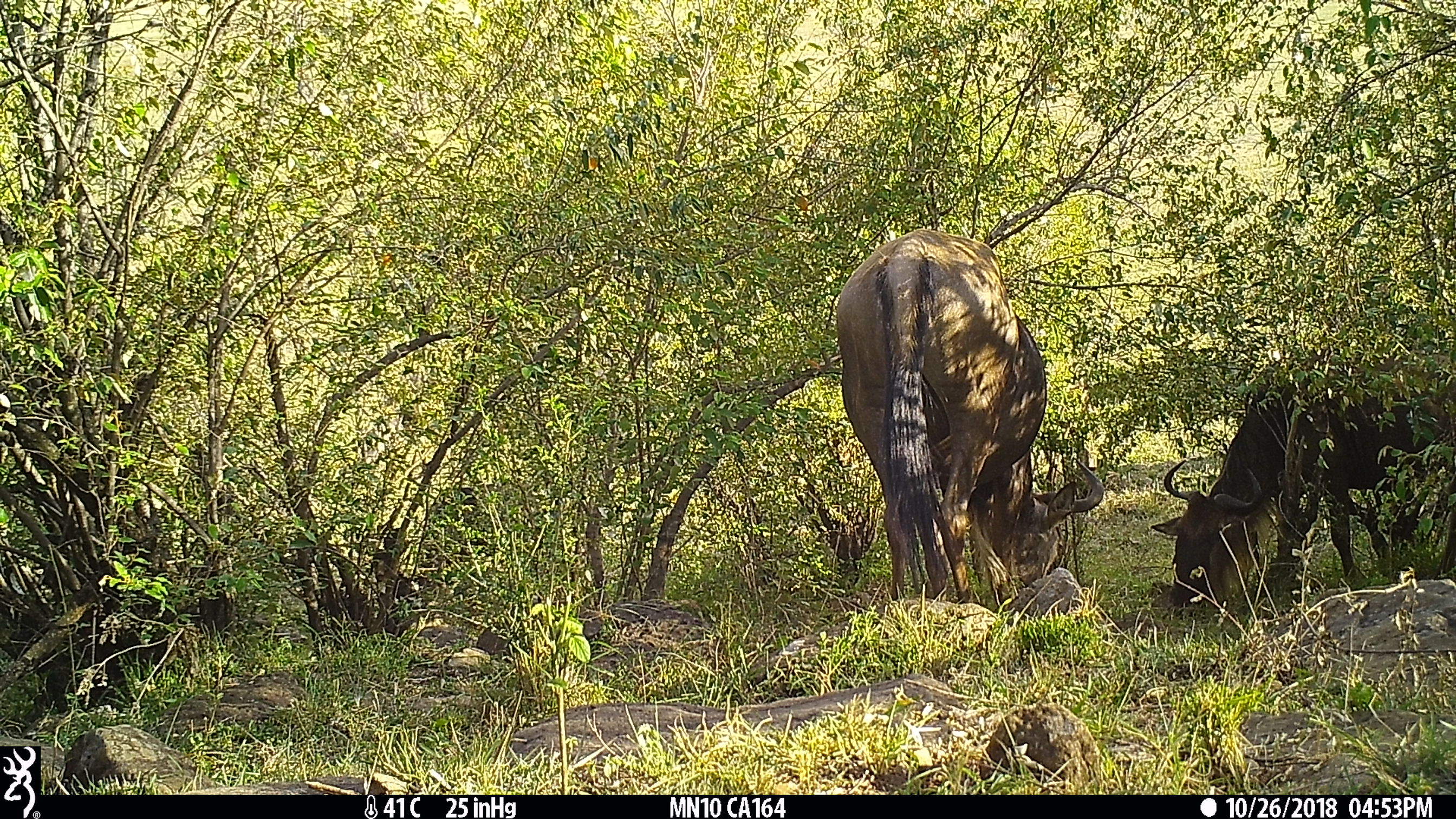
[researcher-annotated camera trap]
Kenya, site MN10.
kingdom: Animalia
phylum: Chordata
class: Mammalia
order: Artiodactyla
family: Bovidae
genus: Connochaetes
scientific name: Connochaetes taurinus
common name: blue wildebeest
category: wildebeest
Wildebeest (blue wildebeest) (Connochaetes taurinus).